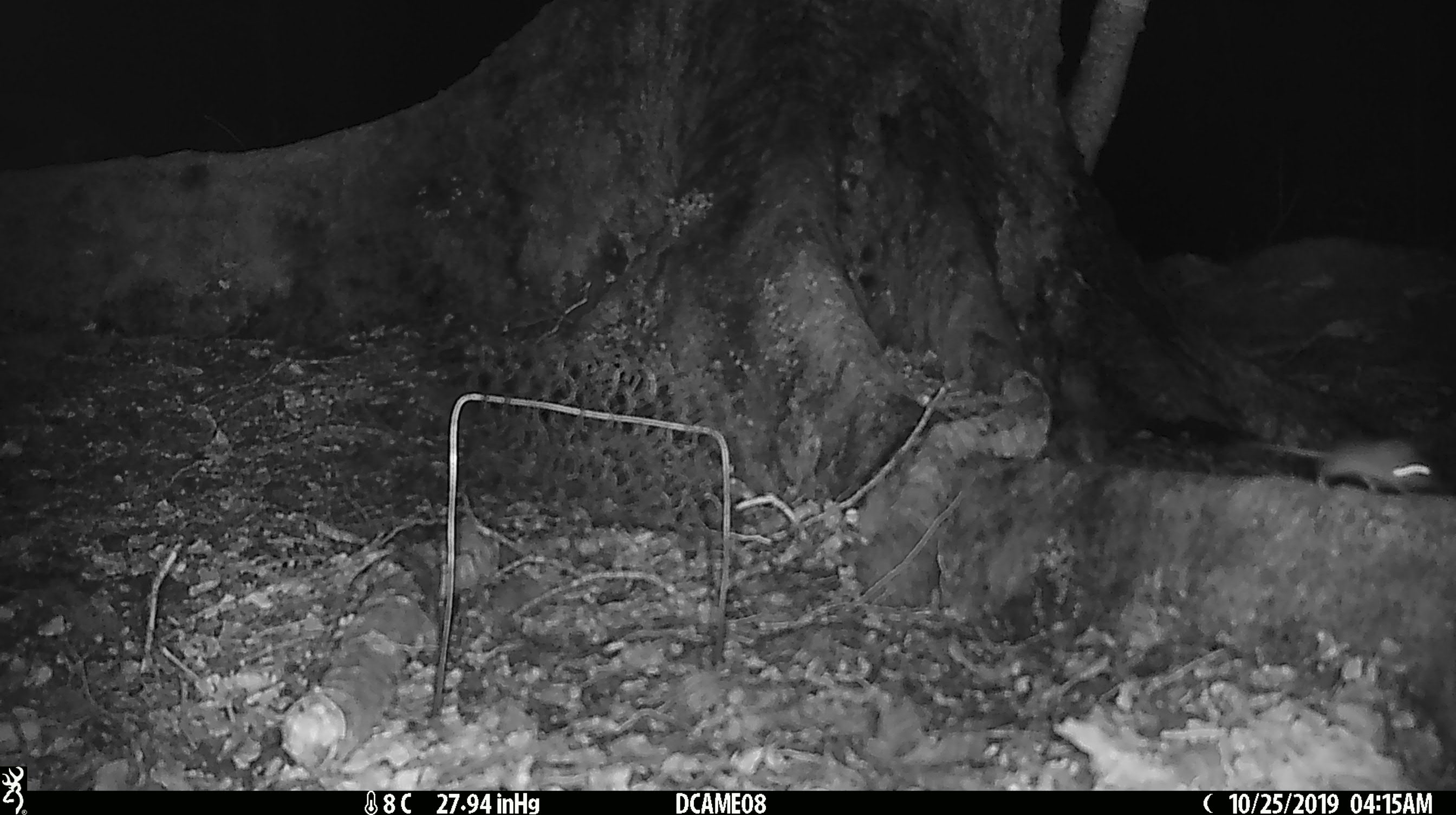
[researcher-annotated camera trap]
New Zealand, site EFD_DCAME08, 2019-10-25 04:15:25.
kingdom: Animalia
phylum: Chordata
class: Mammalia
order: Rodentia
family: Muridae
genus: Mus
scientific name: Mus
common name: mouse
Mouse (Mus).